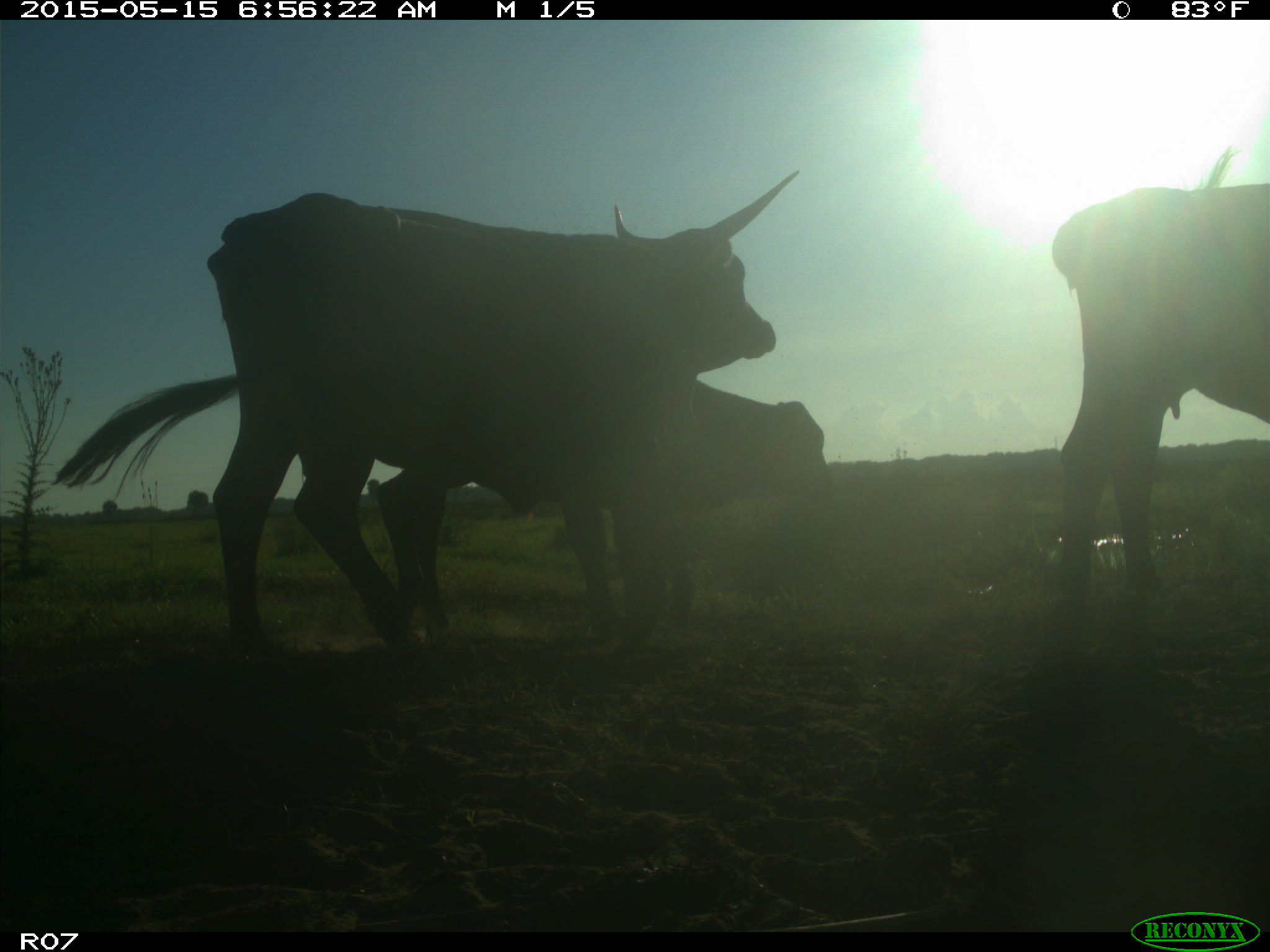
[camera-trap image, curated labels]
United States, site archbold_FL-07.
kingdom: Animalia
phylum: Chordata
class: Mammalia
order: Artiodactyla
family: Bovidae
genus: Bos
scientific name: Bos taurus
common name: domestic cow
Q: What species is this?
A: Bos taurus (domestic cow).